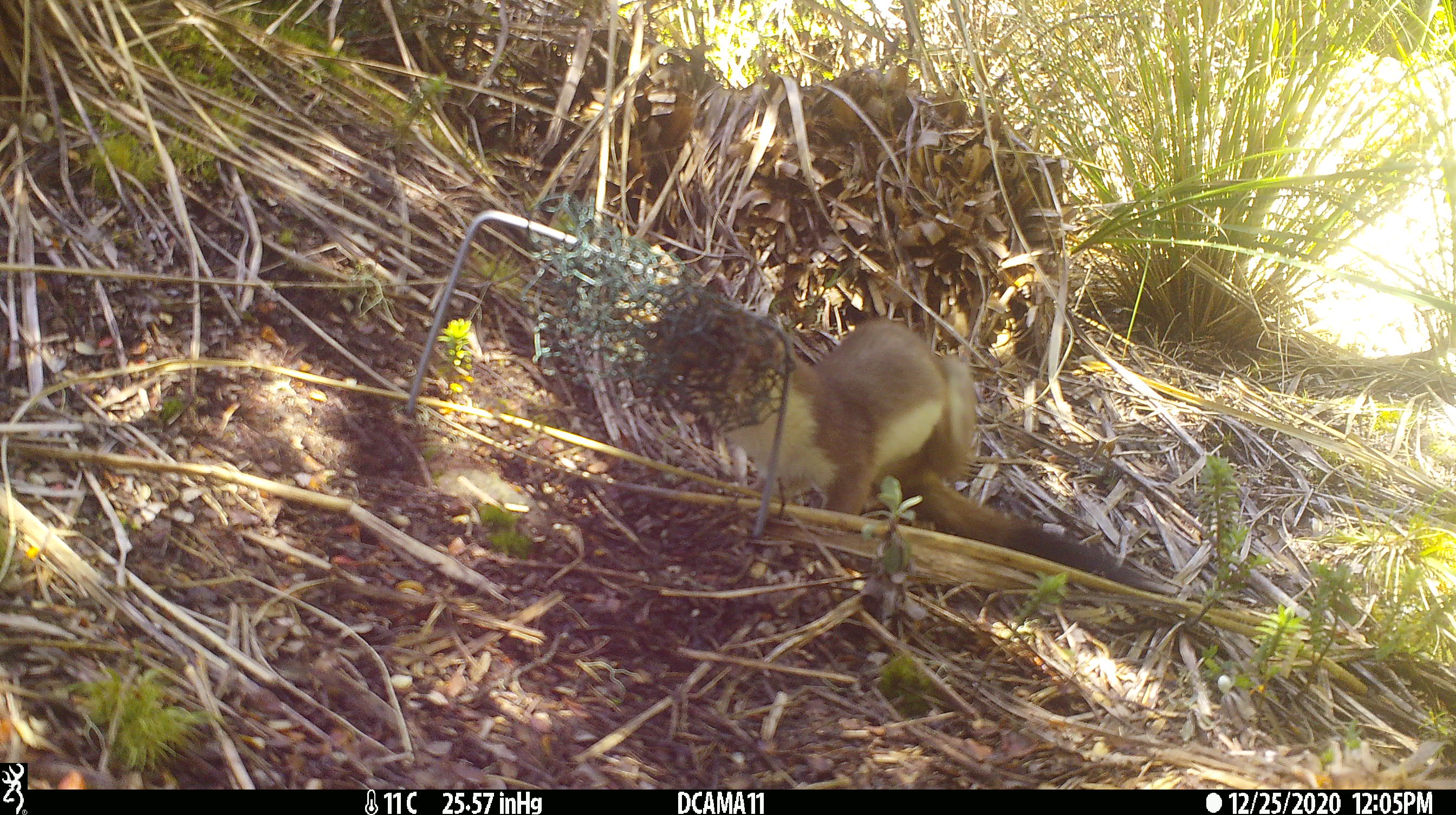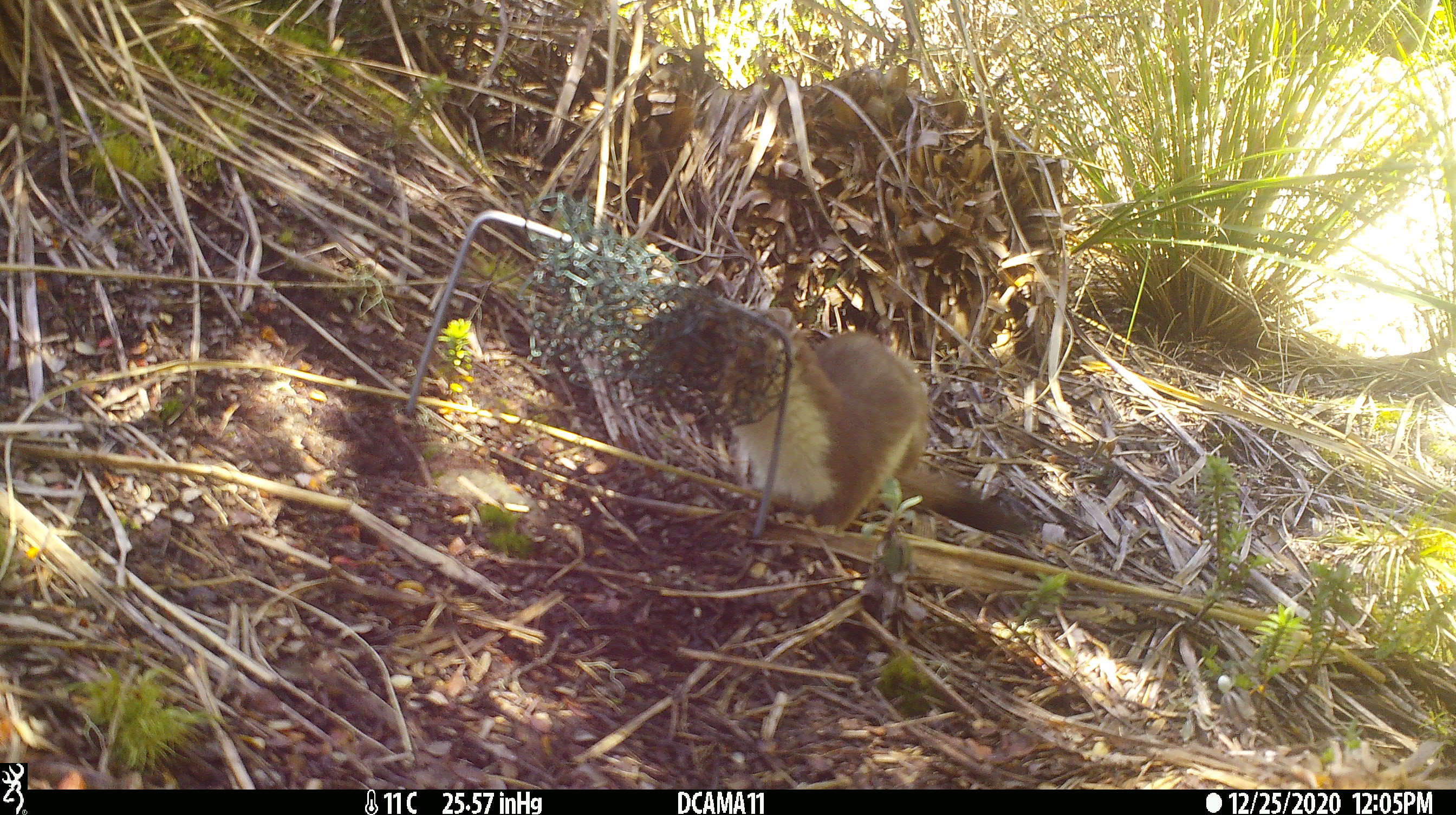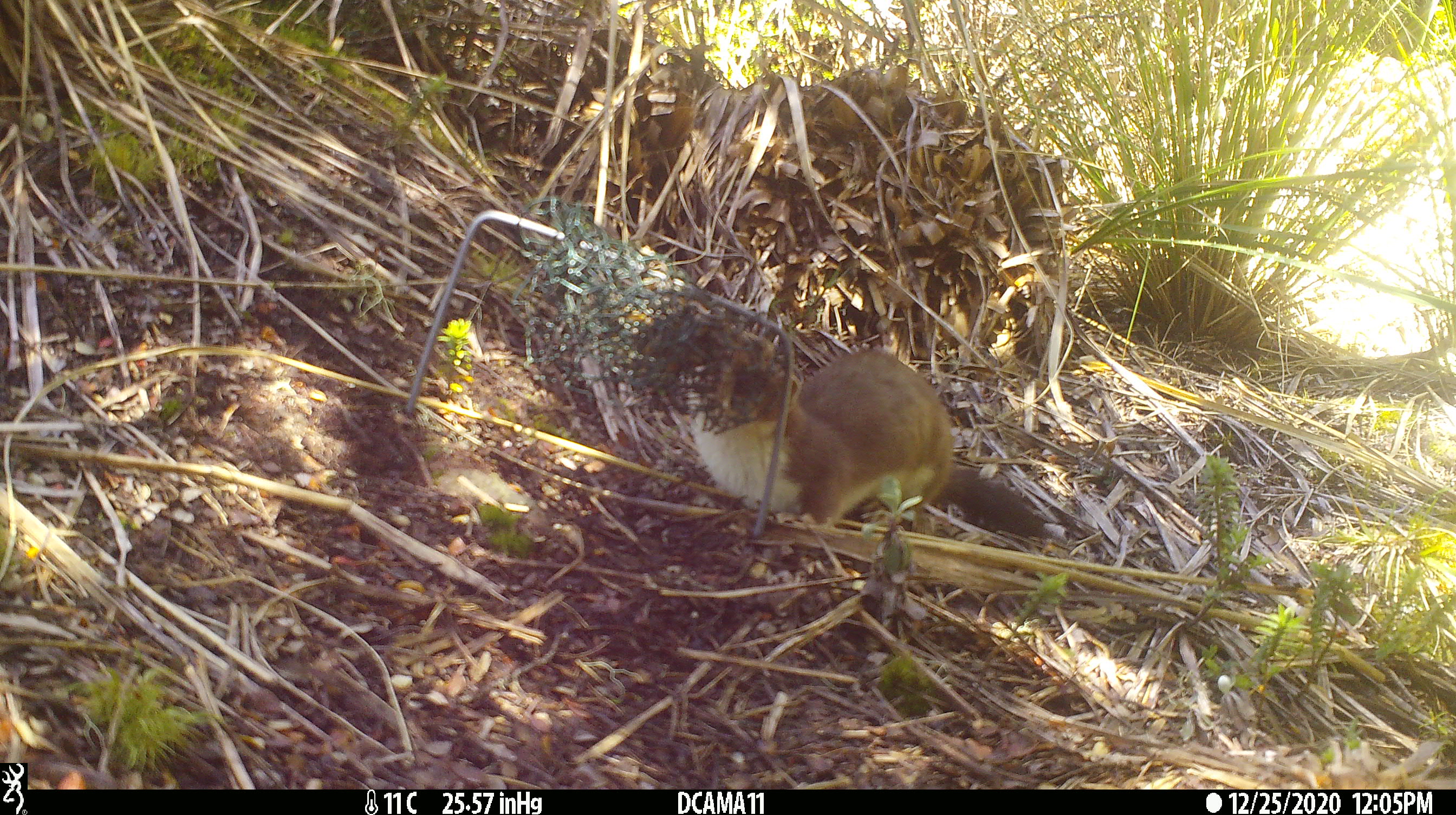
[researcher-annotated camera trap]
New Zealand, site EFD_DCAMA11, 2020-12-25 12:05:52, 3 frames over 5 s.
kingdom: Animalia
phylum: Chordata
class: Mammalia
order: Carnivora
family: Mustelidae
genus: Mustela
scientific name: Mustela erminea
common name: stoat